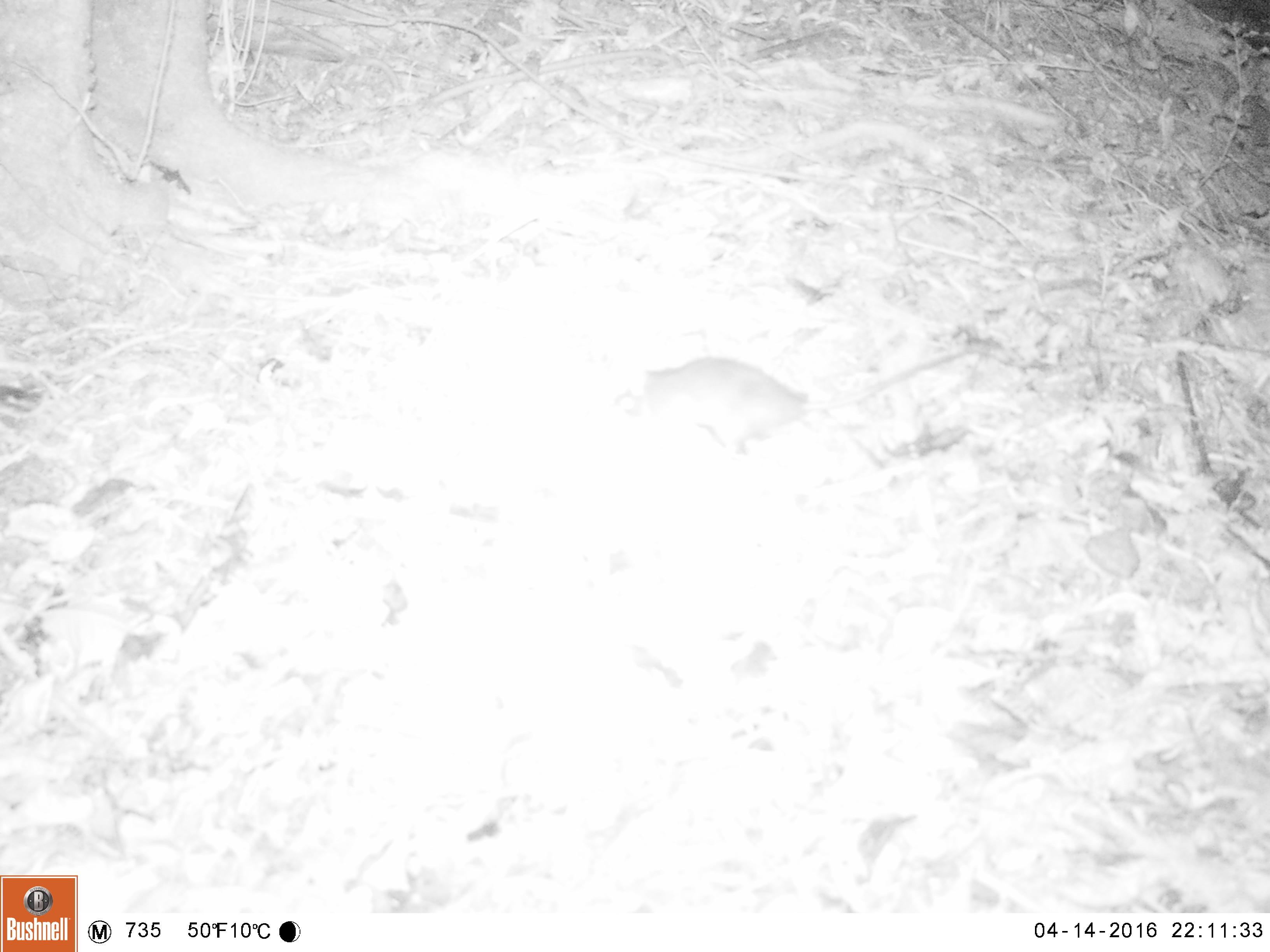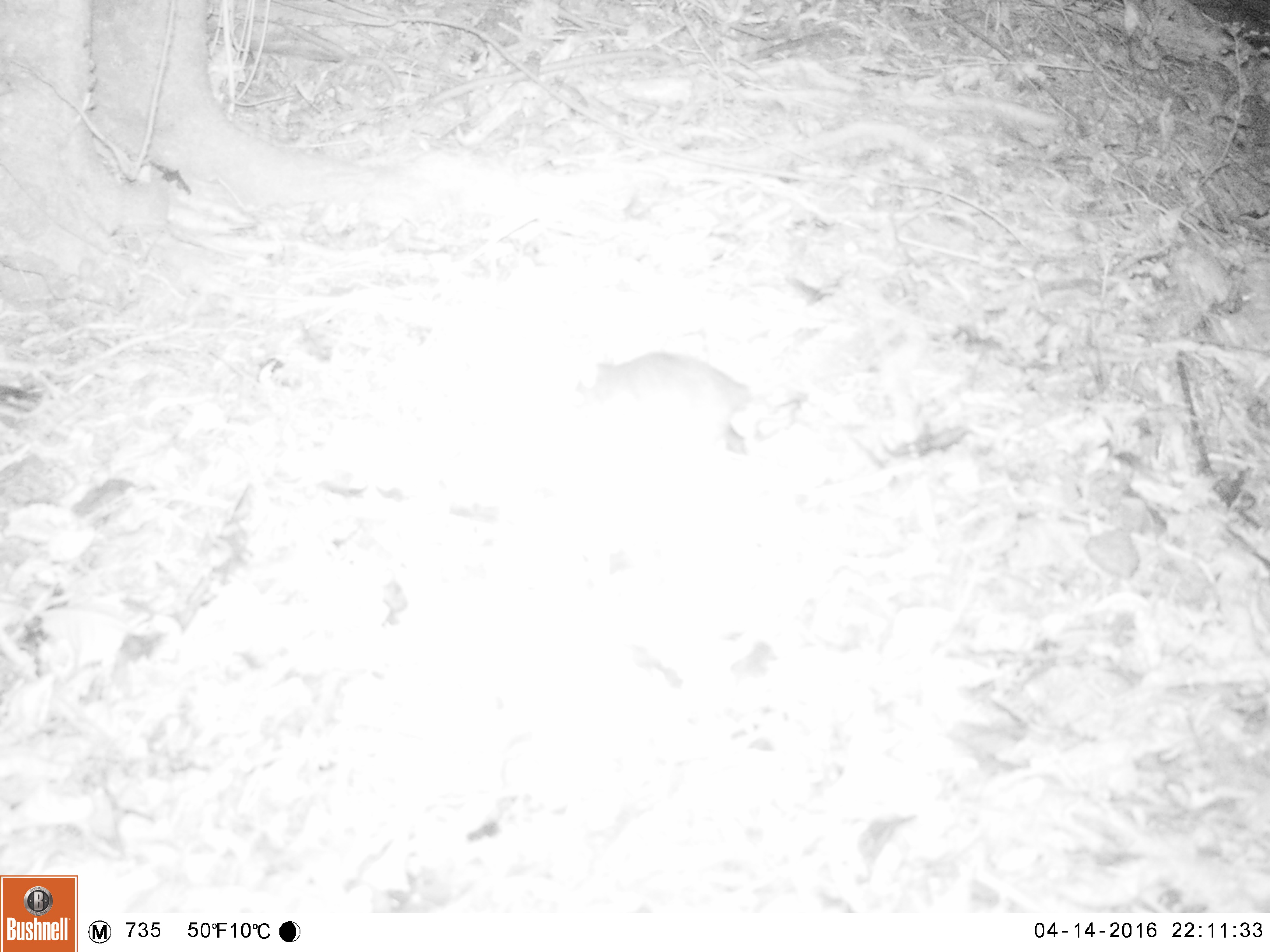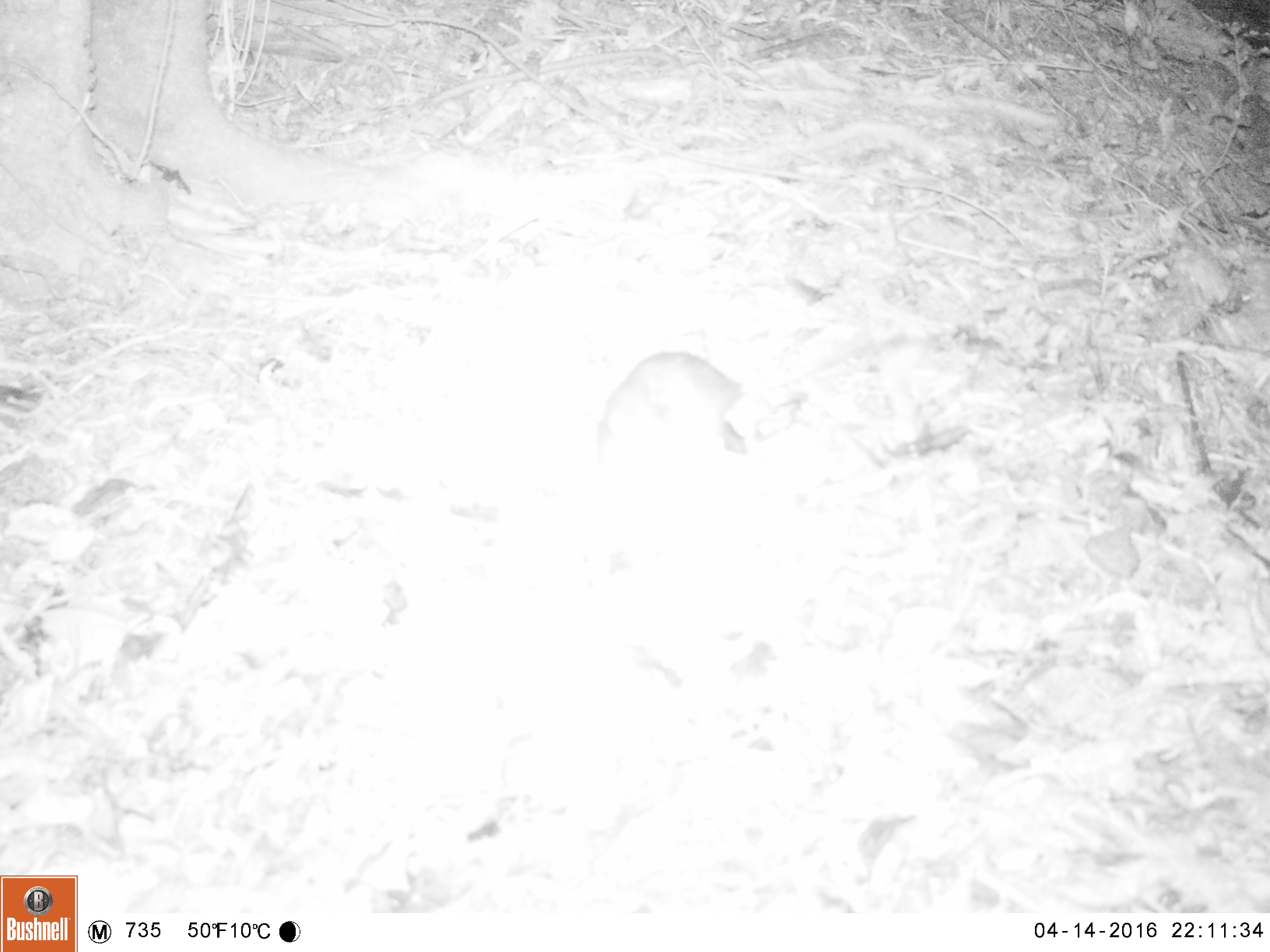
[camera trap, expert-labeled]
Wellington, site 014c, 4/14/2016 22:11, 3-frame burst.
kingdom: Animalia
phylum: Chordata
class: Mammalia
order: Rodentia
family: Muridae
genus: Rattus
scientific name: Rattus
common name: rat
Rat (Rattus).